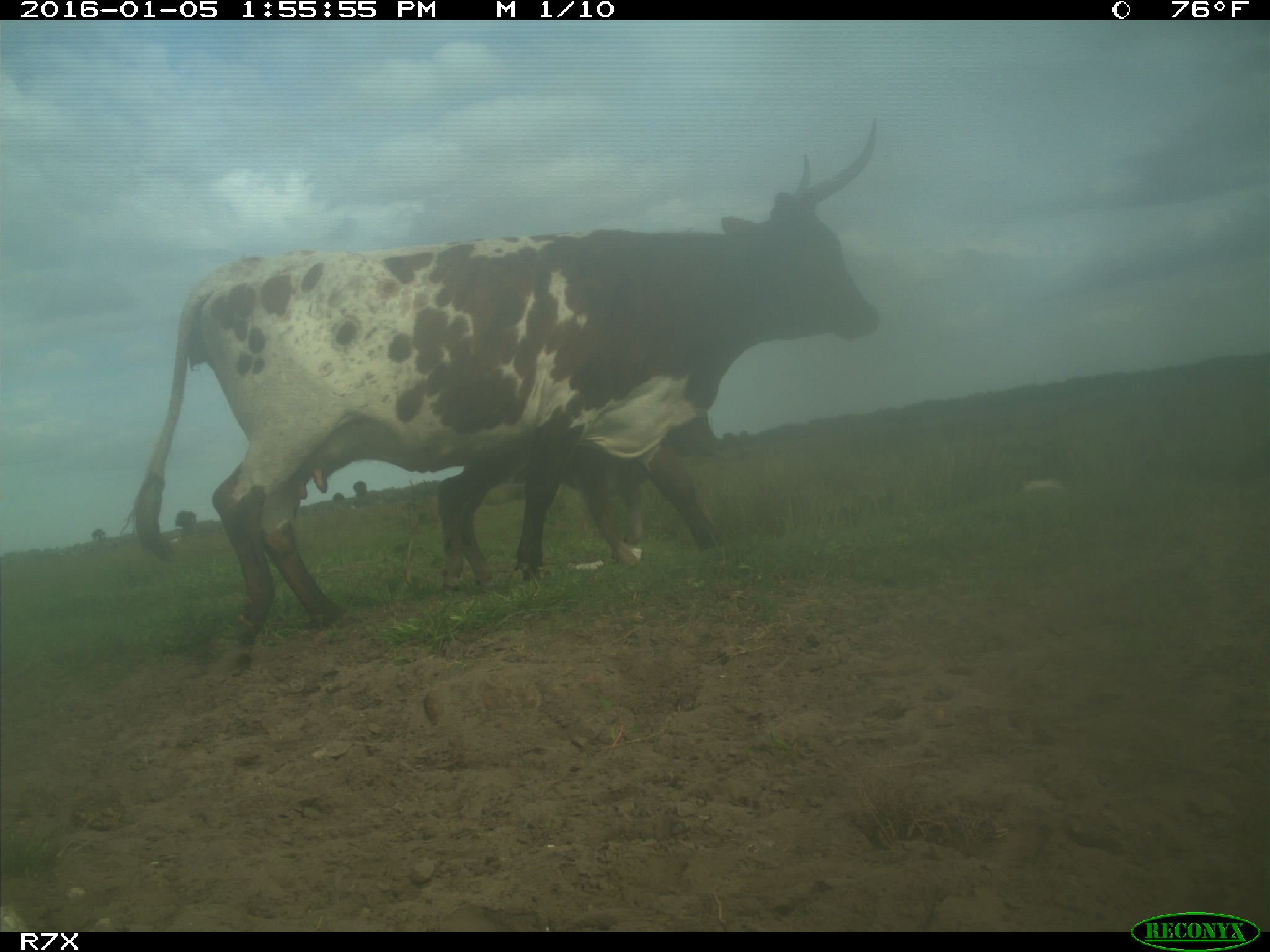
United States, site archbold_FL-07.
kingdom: Animalia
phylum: Chordata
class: Mammalia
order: Artiodactyla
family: Bovidae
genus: Bos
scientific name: Bos taurus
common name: domestic cow